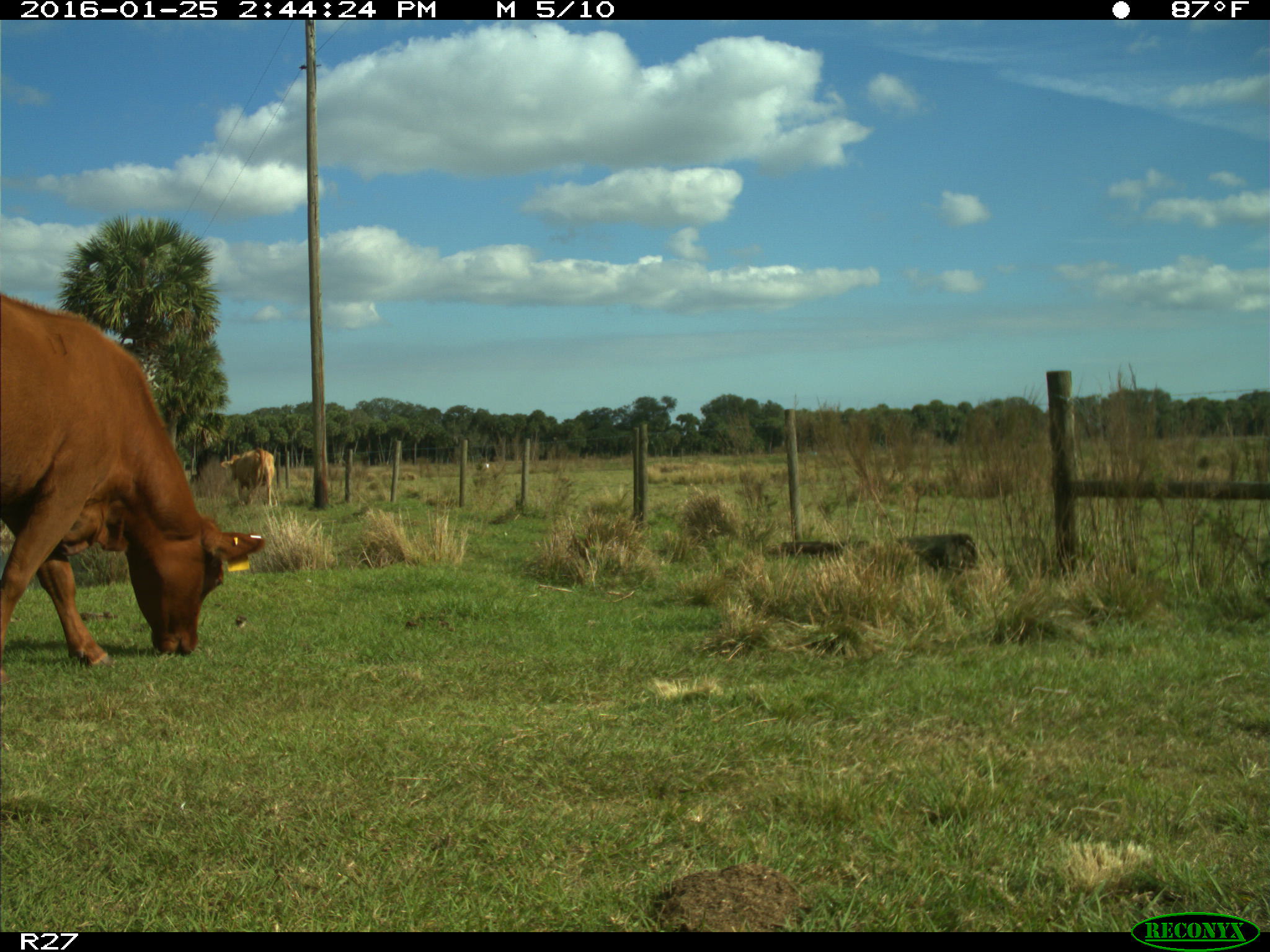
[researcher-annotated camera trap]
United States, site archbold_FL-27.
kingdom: Animalia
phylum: Chordata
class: Mammalia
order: Artiodactyla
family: Bovidae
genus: Bos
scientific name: Bos taurus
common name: domestic cow